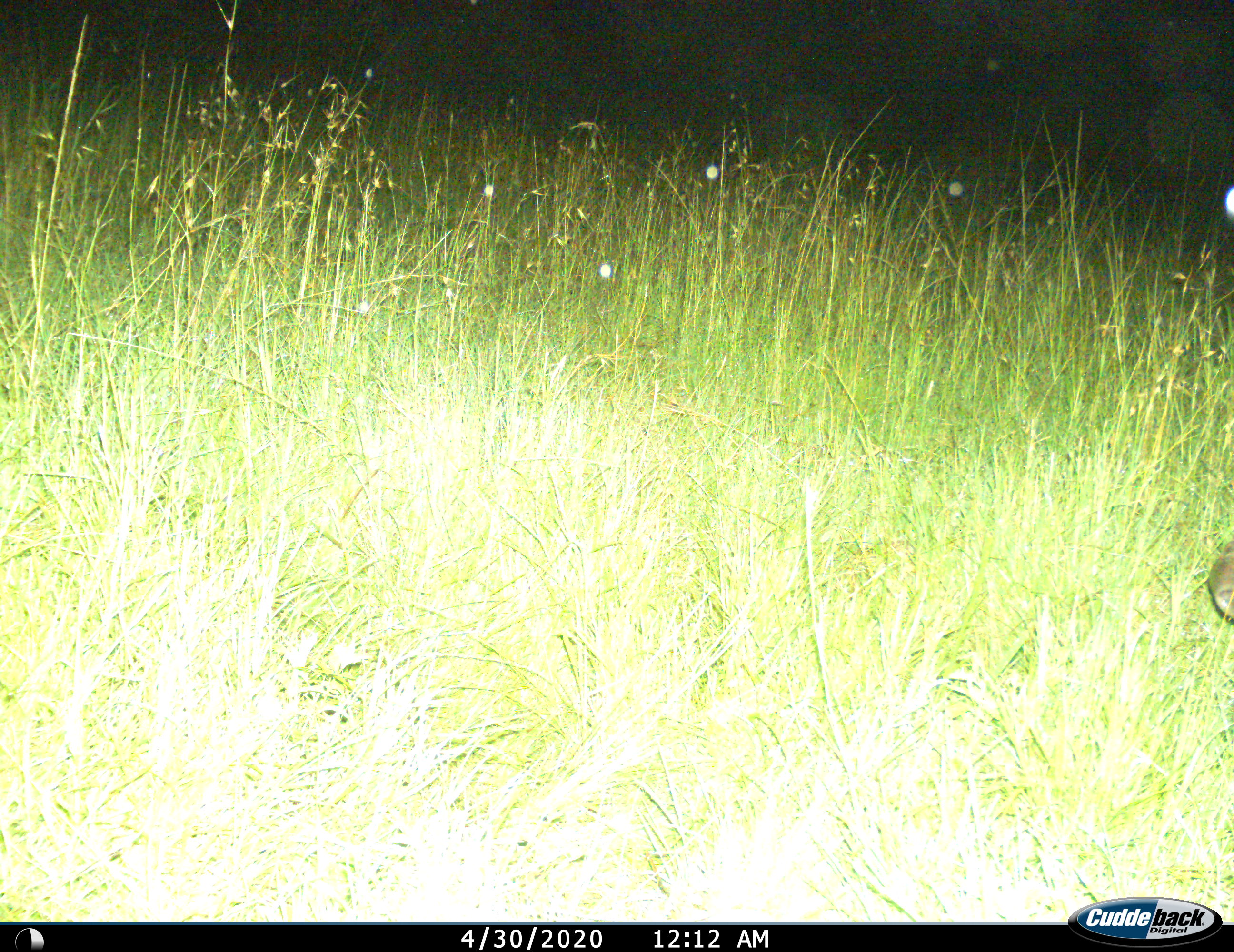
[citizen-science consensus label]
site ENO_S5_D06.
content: unidentified animal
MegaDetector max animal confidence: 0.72